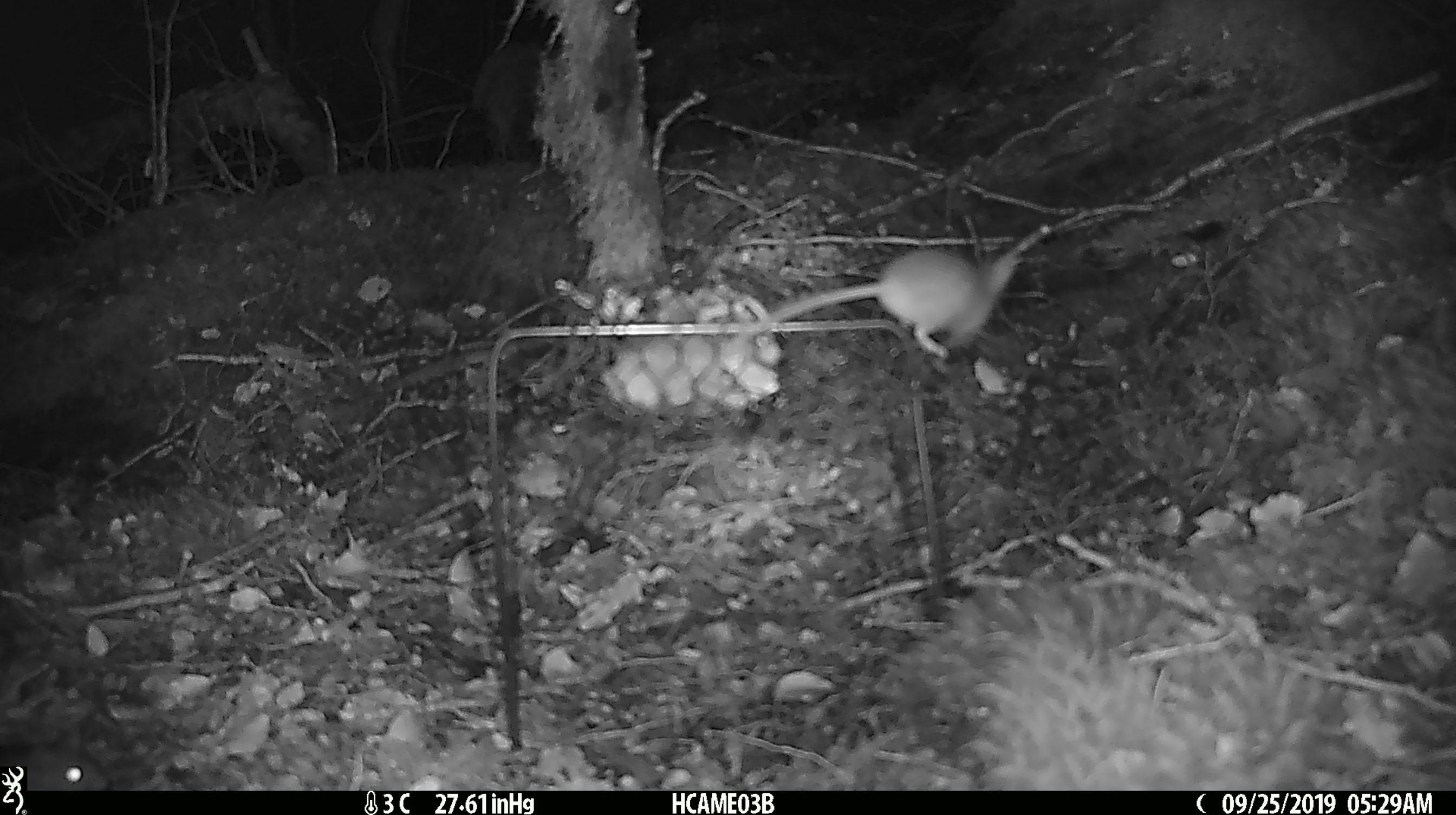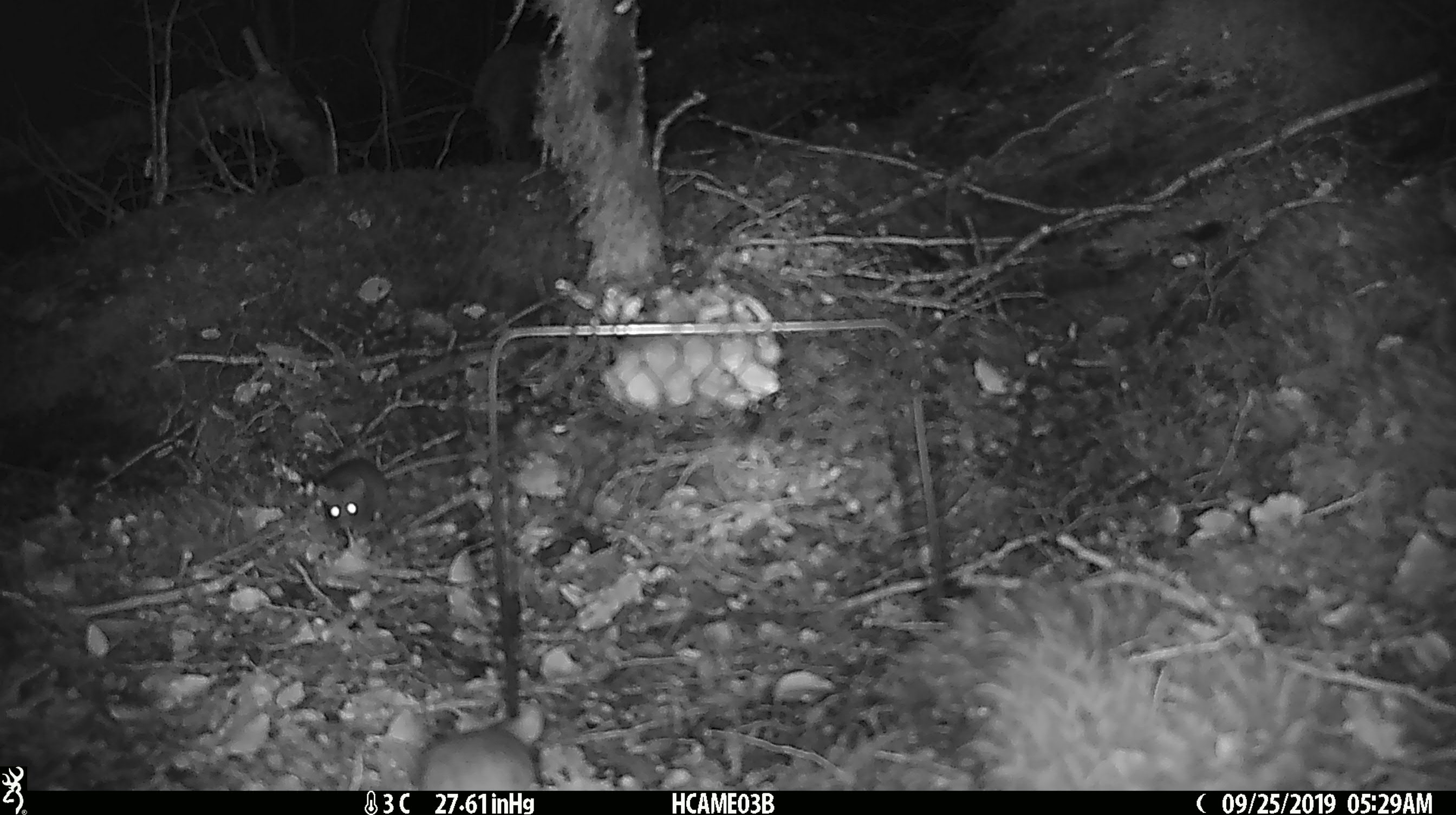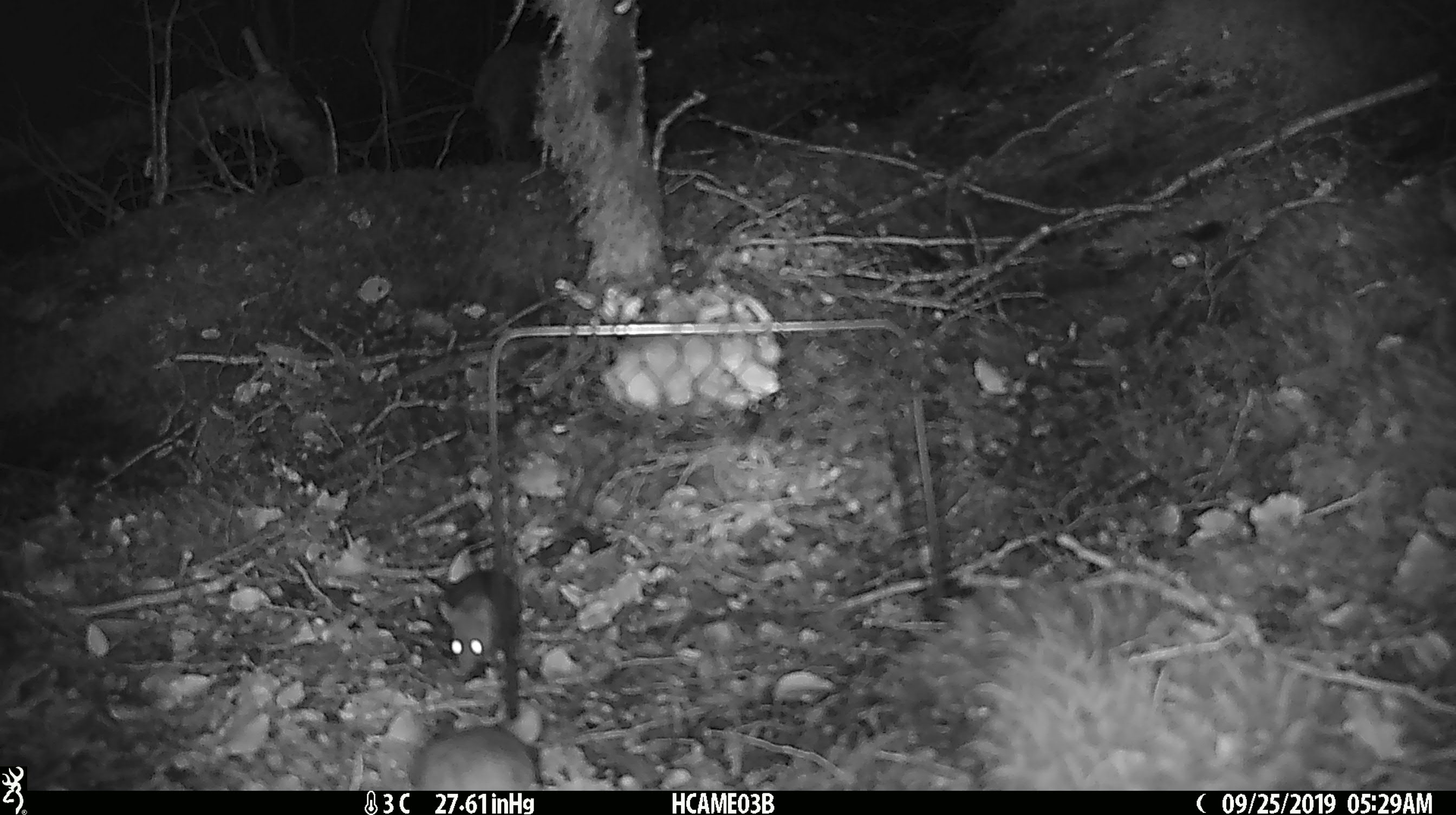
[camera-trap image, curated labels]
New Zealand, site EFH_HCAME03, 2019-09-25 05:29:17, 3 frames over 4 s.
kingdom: Animalia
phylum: Chordata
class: Mammalia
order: Rodentia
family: Muridae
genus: Mus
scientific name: Mus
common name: mouse